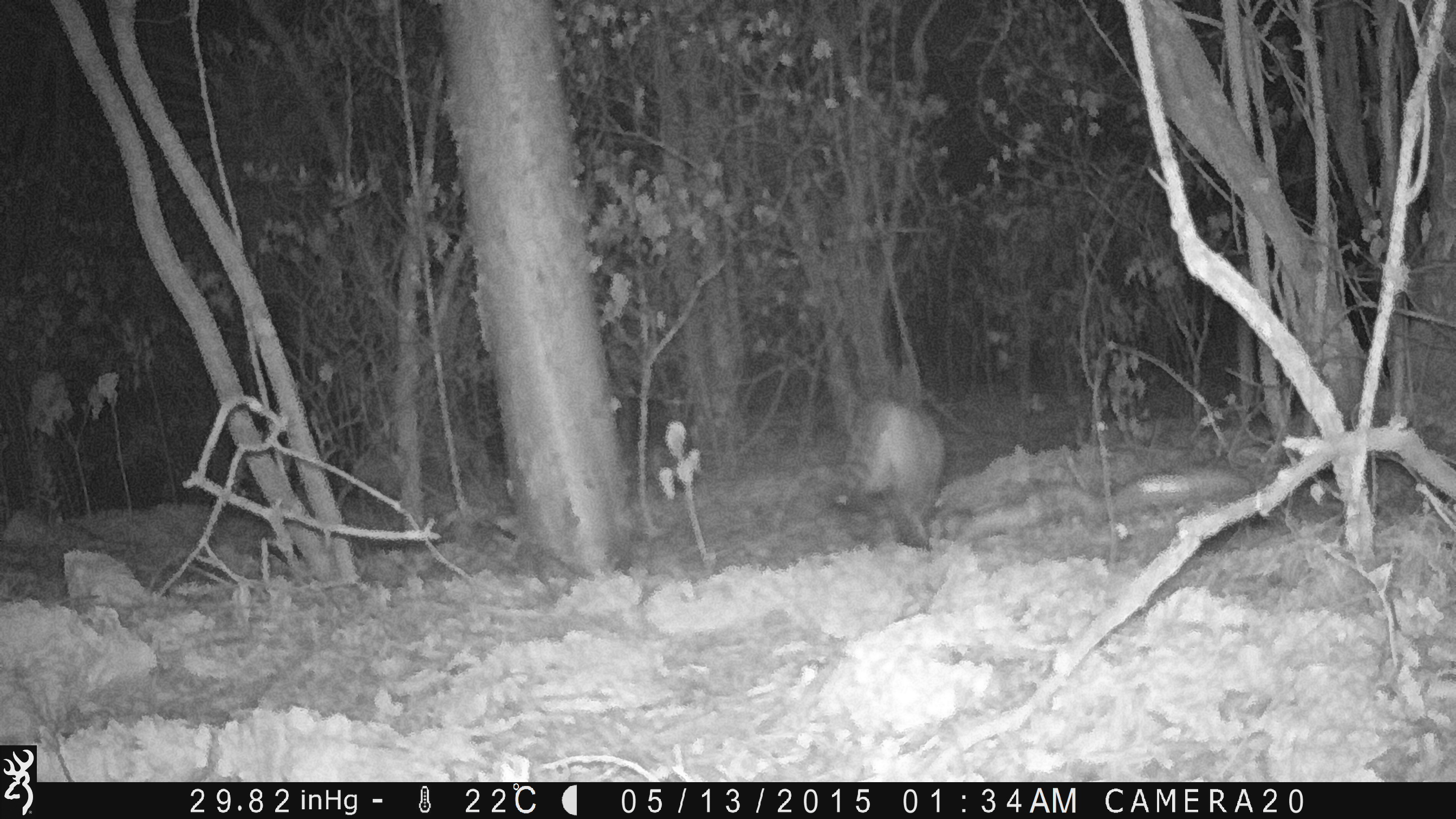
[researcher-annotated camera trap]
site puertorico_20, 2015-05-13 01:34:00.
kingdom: Animalia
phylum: Chordata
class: Mammalia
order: Carnivora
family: Felidae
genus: Felis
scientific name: Felis catus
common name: cat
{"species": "cat (Felis catus)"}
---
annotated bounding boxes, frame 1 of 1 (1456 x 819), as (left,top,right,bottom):
cat: (835,395,947,551)